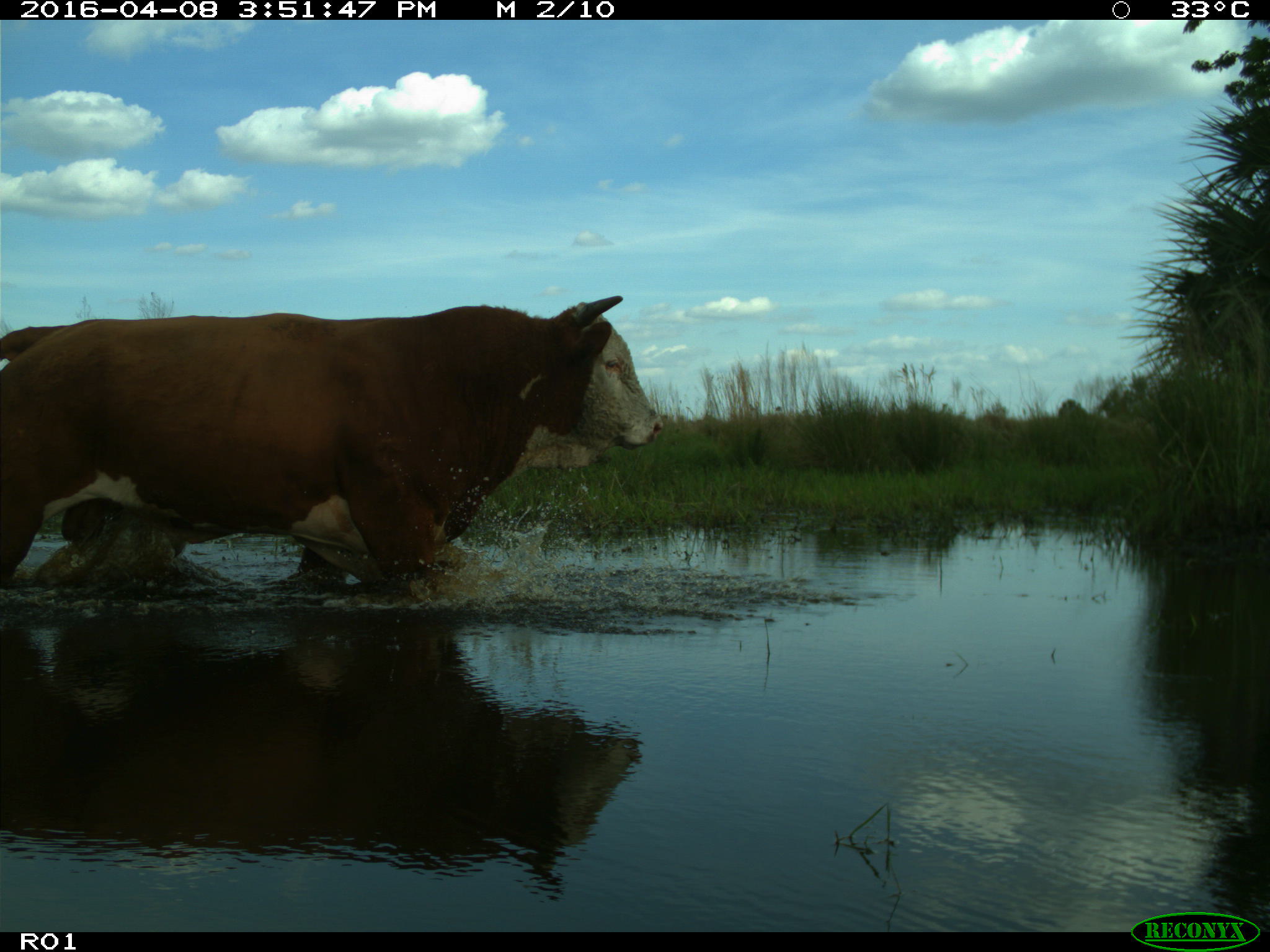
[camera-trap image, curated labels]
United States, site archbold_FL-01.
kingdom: Animalia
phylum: Chordata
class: Mammalia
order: Artiodactyla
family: Bovidae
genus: Bos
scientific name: Bos taurus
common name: domestic cow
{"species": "Bos taurus (domestic cow)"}